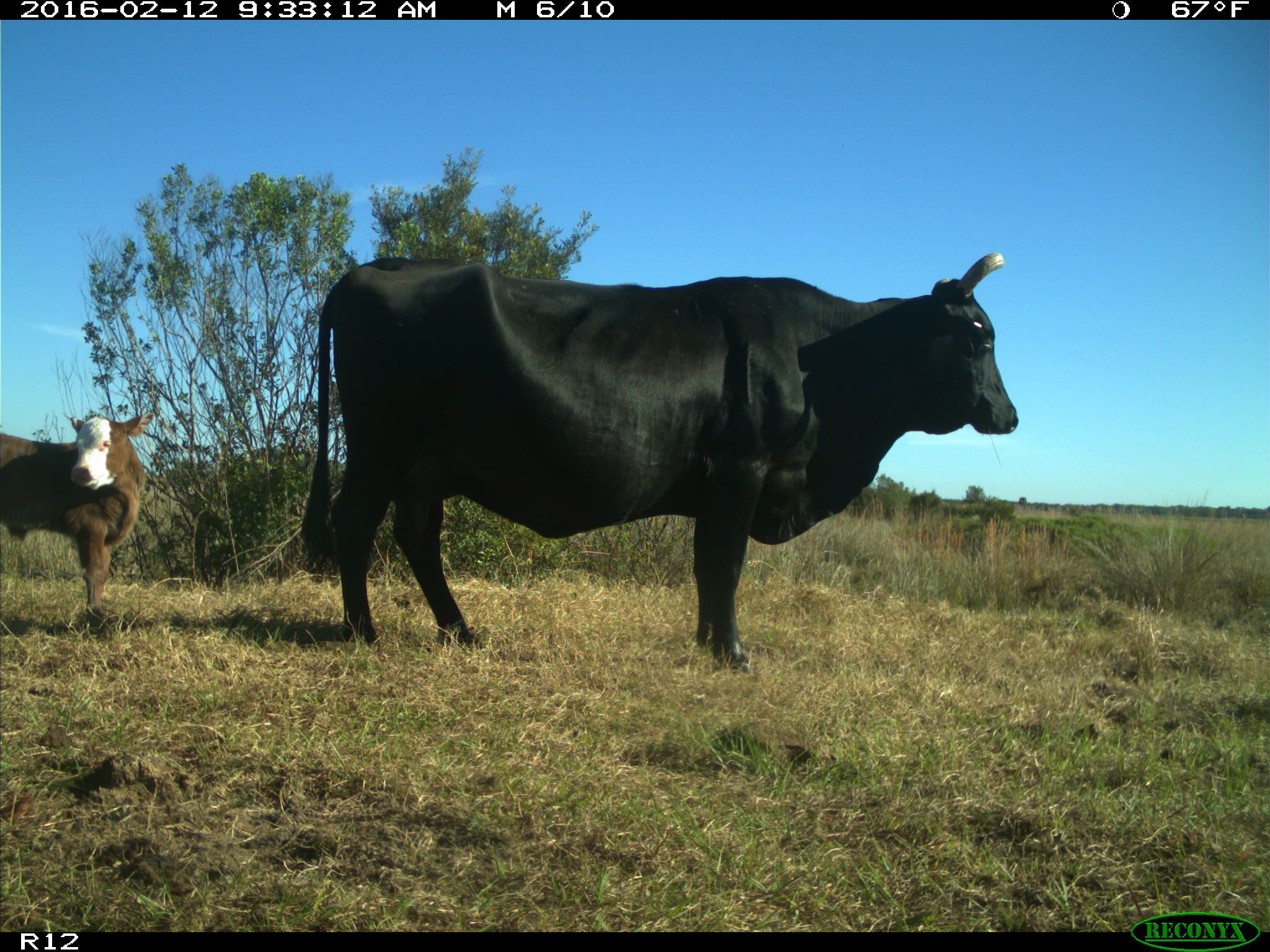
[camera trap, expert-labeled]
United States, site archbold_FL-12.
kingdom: Animalia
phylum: Chordata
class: Mammalia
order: Artiodactyla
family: Bovidae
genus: Bos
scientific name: Bos taurus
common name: domestic cow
Bos taurus (domestic cow).